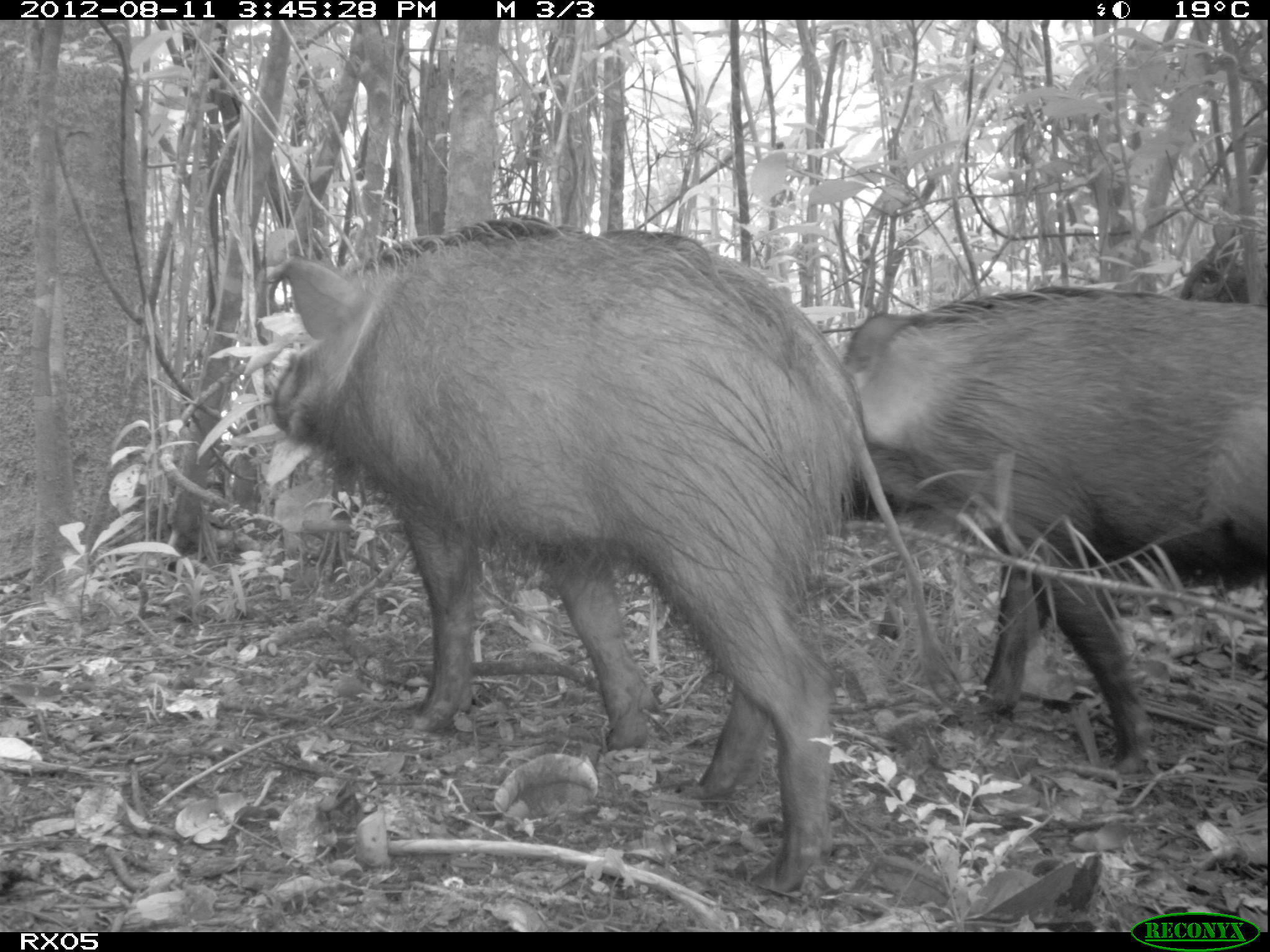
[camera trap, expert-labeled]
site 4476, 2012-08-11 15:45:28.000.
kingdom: Animalia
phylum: Chordata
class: Mammalia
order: Artiodactyla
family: Suidae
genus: Potamochoerus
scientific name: Potamochoerus larvatus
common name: bushpig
Potamochoerus larvatus (bushpig), count 1.